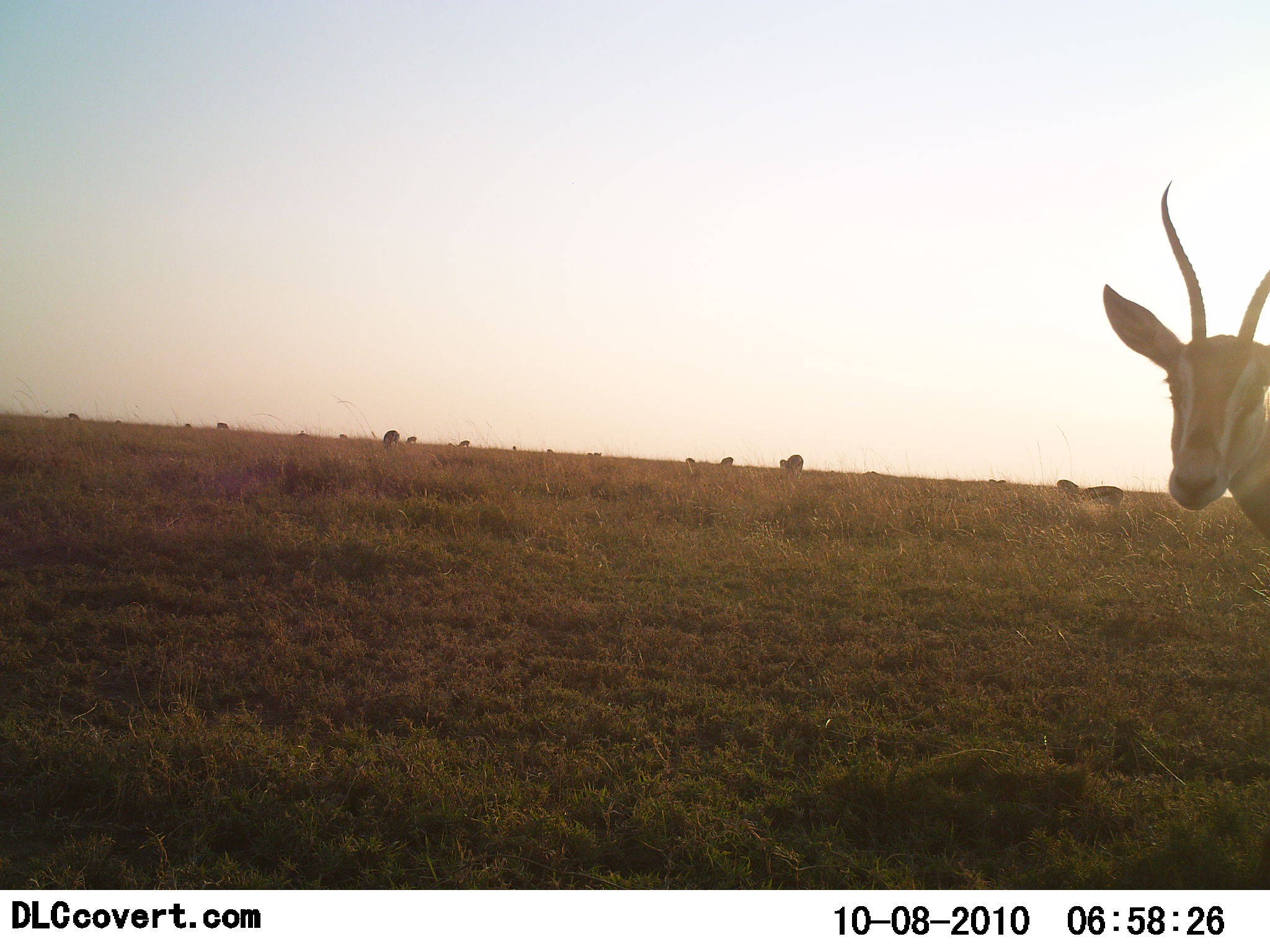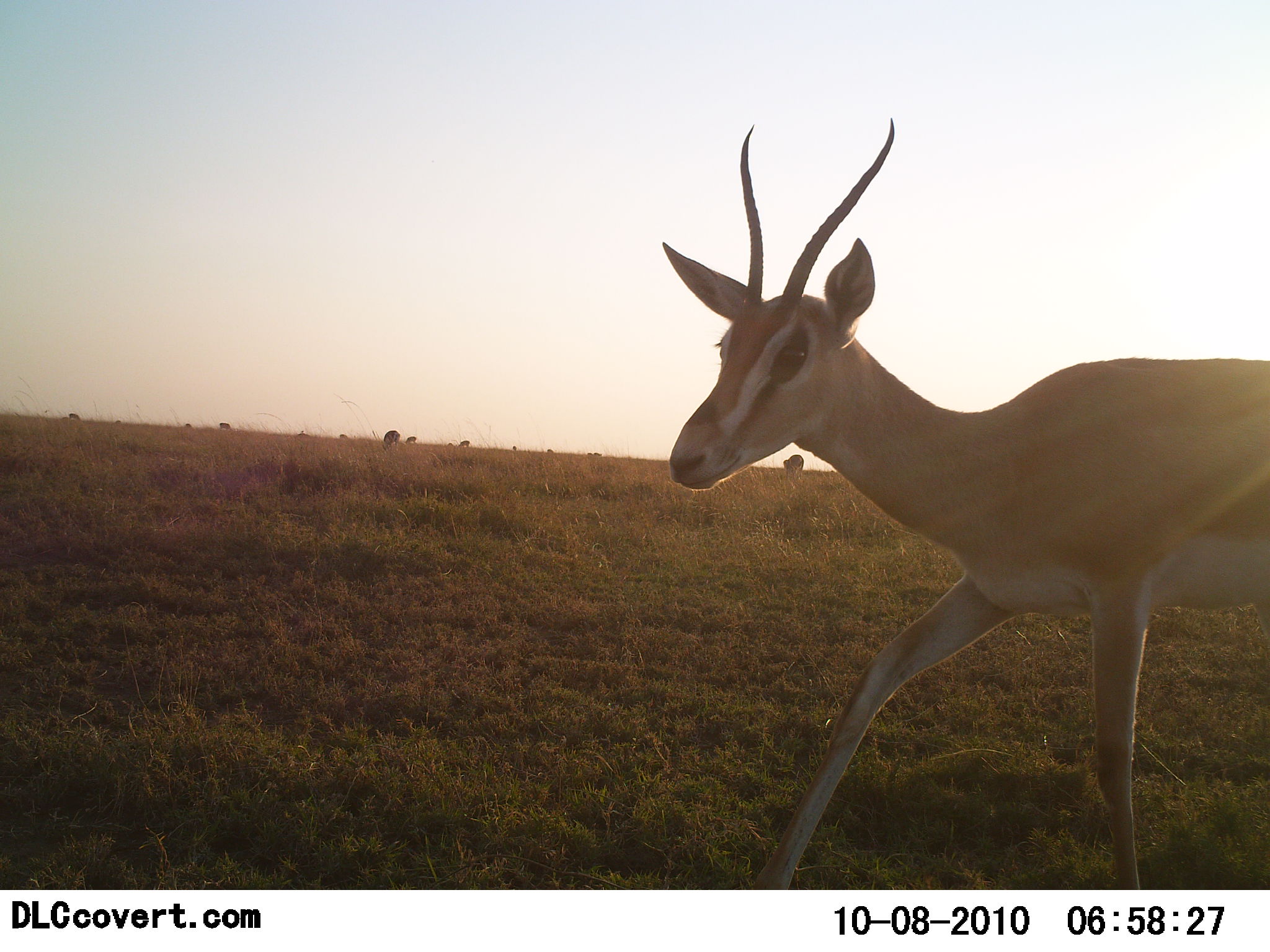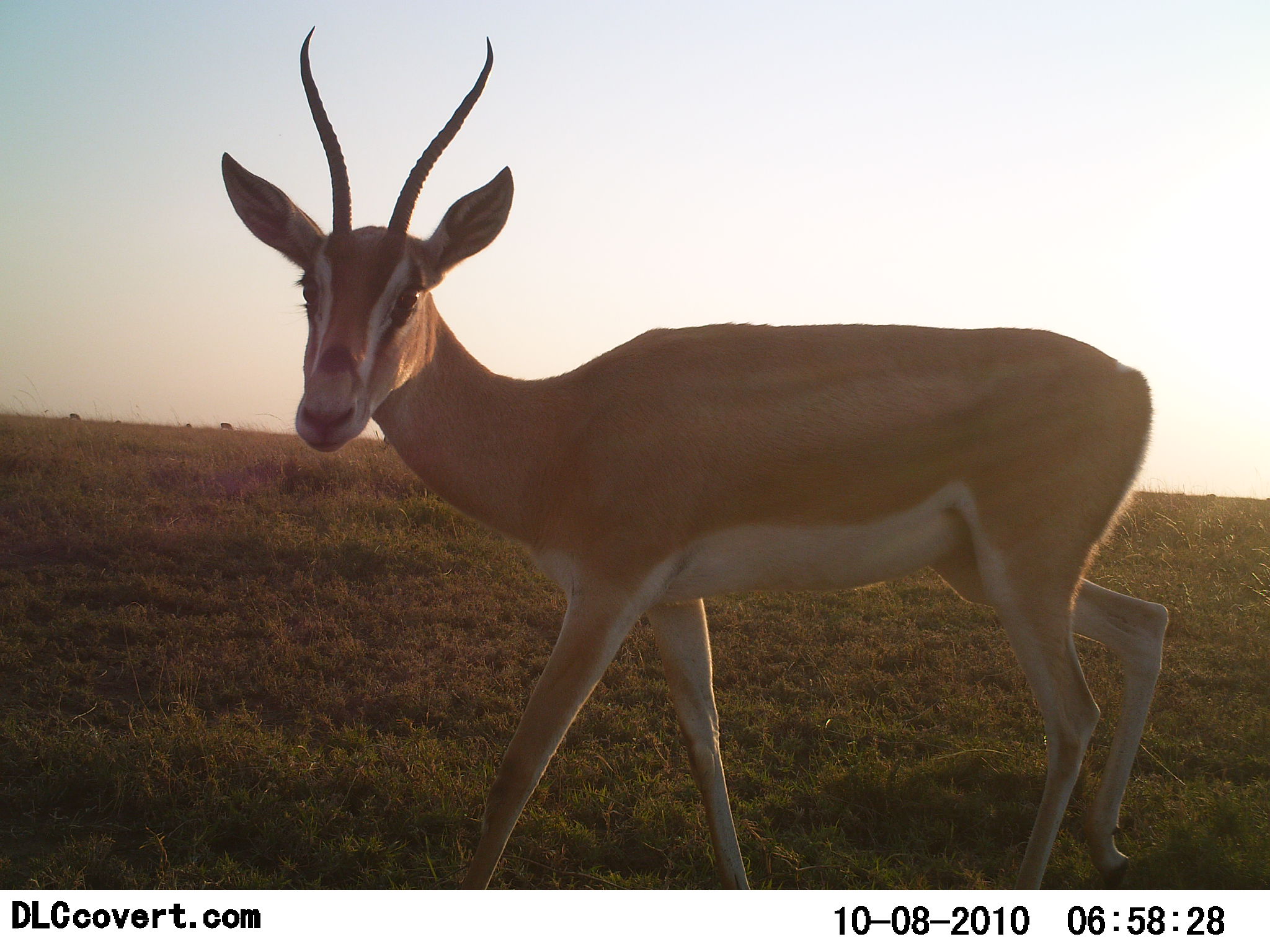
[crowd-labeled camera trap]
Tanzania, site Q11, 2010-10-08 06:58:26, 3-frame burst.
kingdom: Animalia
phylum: Chordata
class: Mammalia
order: Artiodactyla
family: Bovidae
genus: Nanger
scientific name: Nanger granti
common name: grant's gazelle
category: gazellegrants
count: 1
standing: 14%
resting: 0%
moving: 93%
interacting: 0%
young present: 0%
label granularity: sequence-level